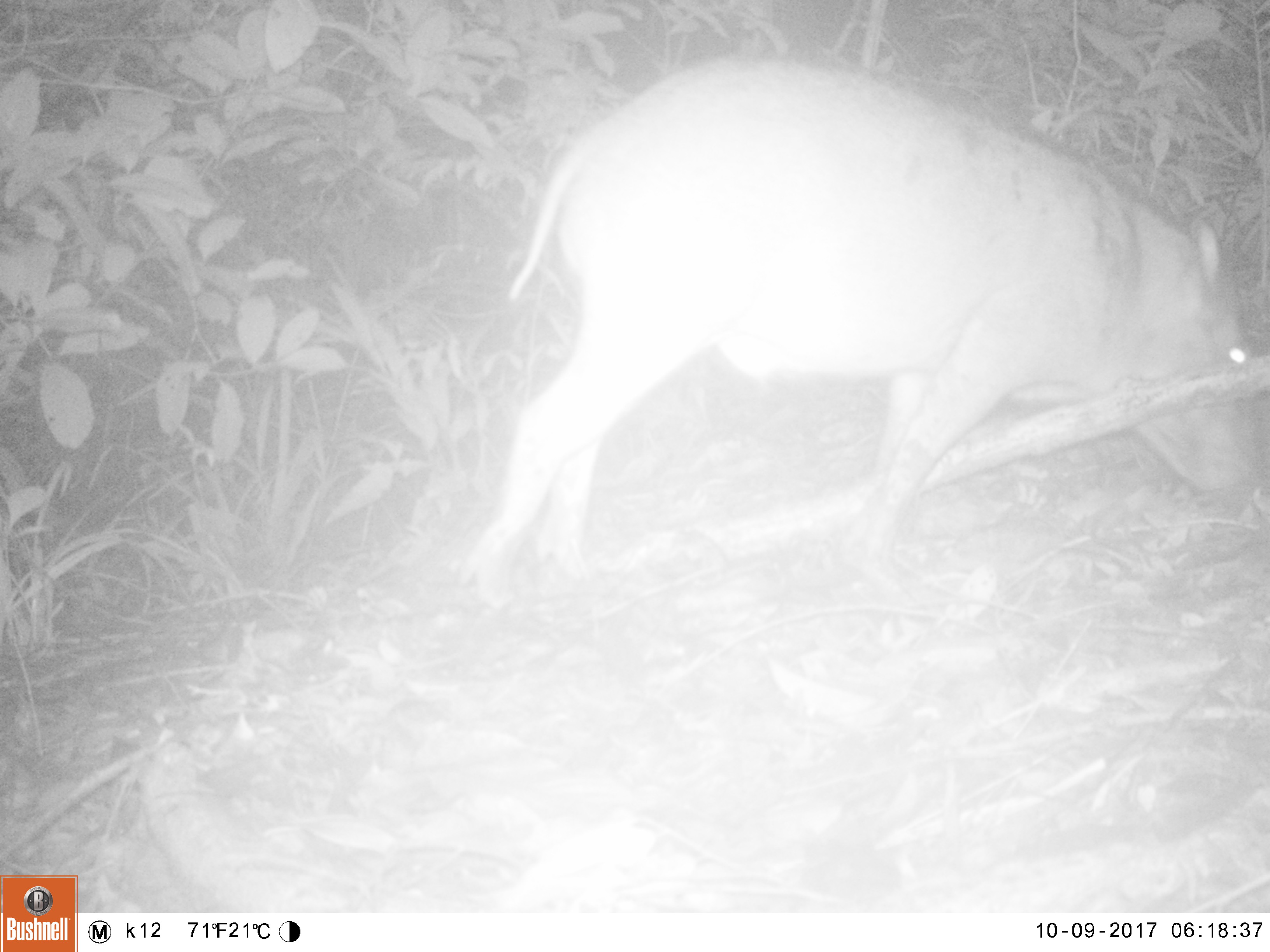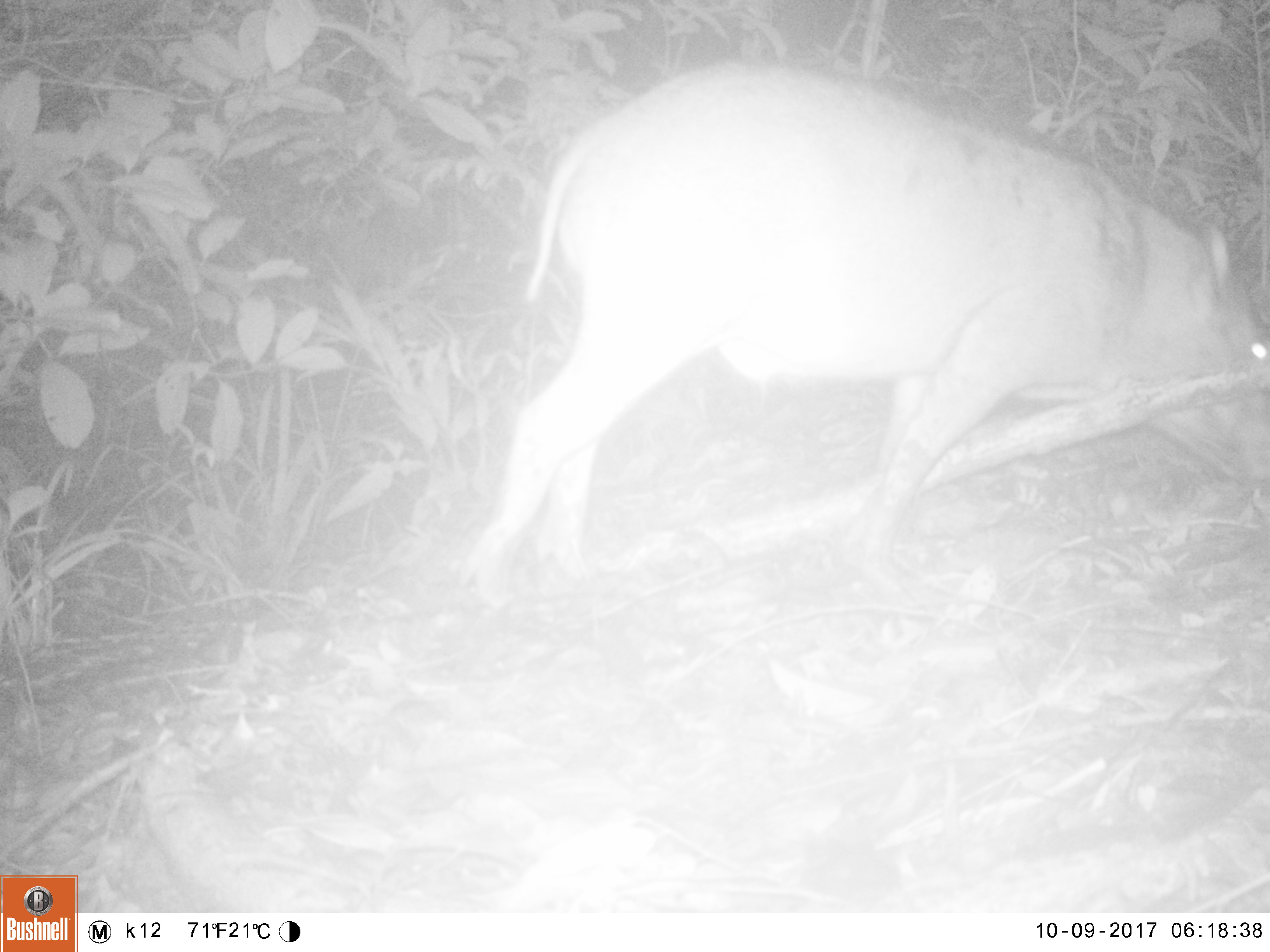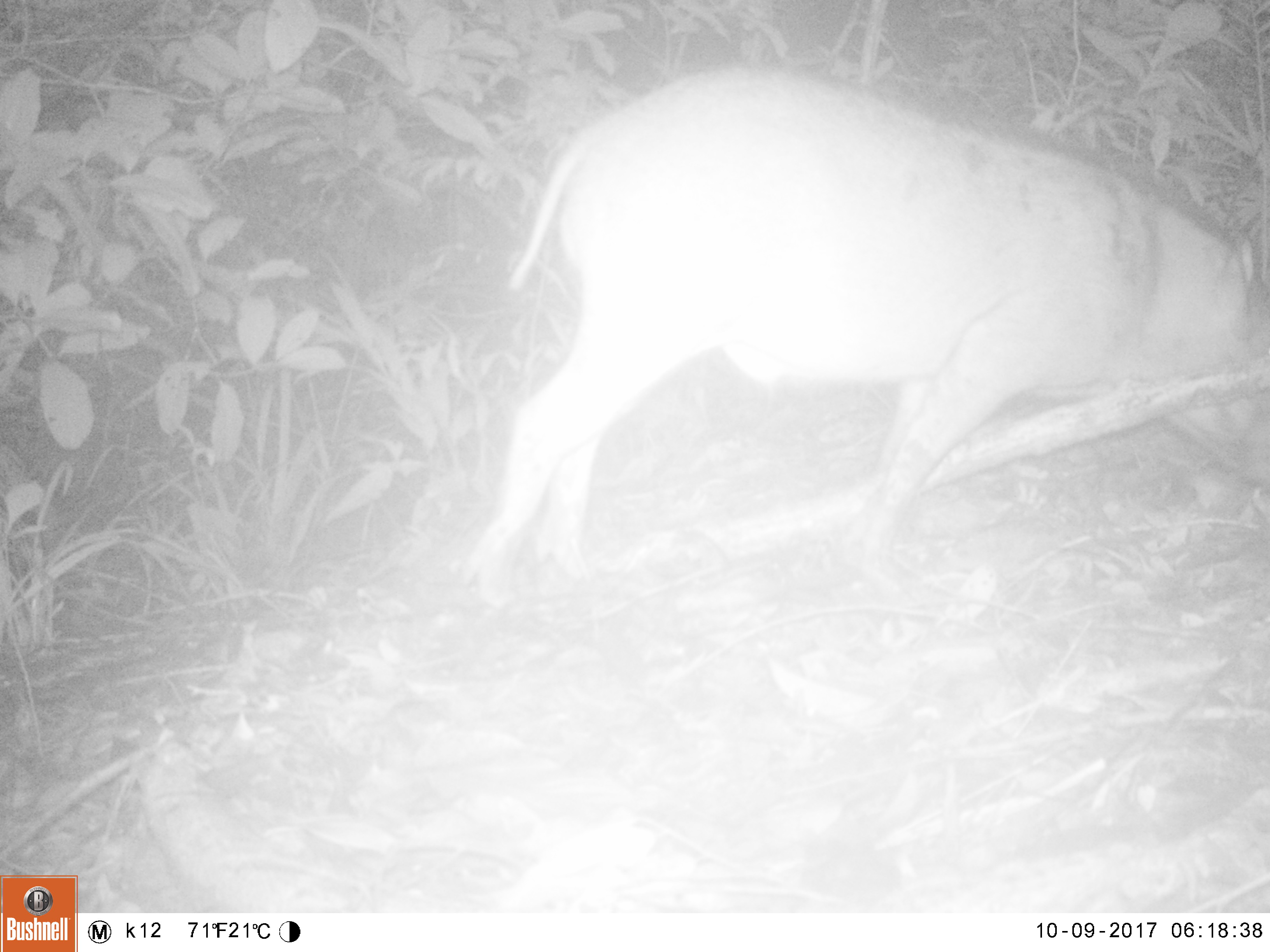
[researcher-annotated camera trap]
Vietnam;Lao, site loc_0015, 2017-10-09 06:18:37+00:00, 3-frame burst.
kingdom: Animalia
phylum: Chordata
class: Mammalia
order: Artiodactyla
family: Suidae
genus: Sus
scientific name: Sus scrofa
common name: eurasian wild pig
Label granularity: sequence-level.